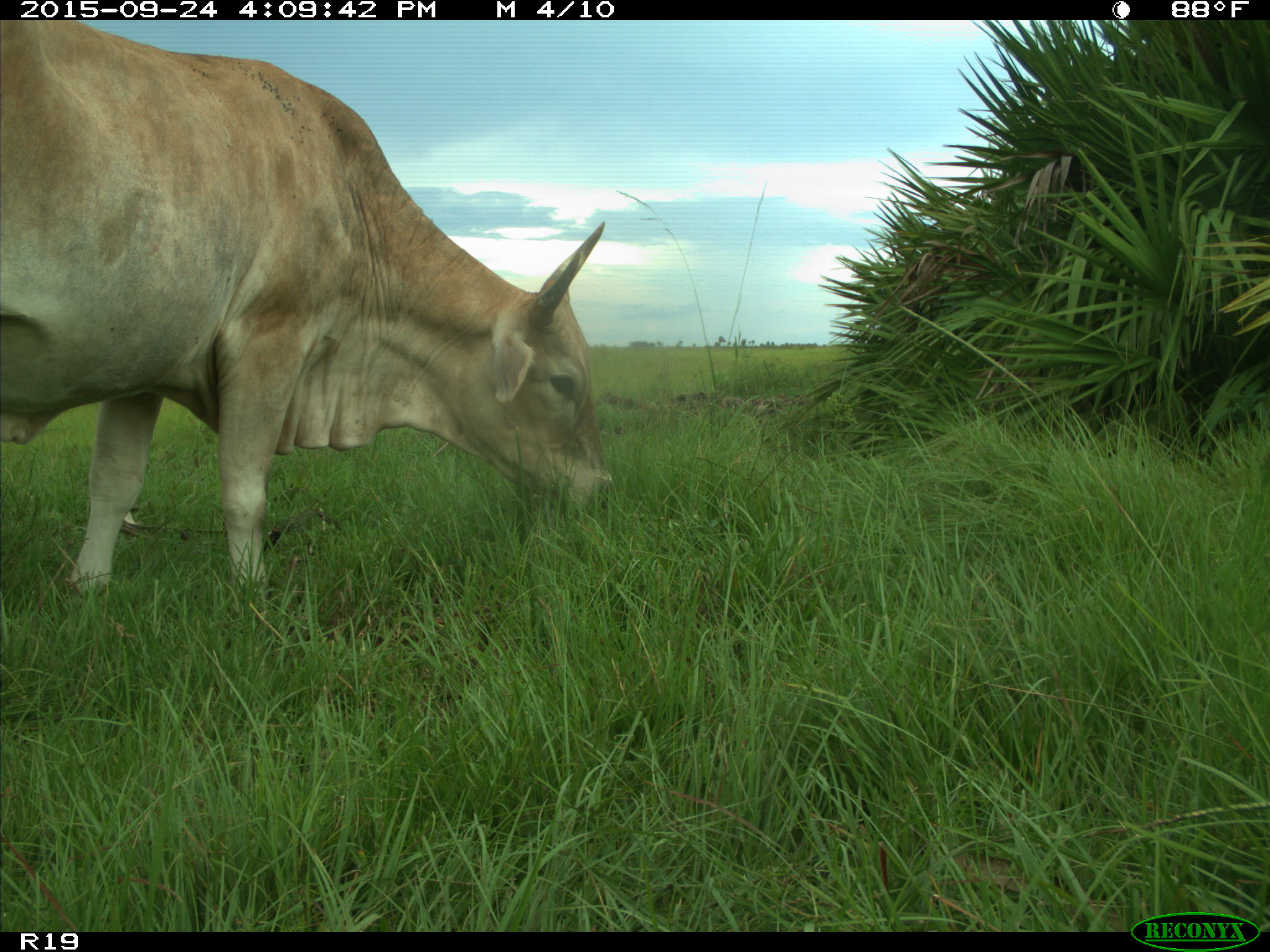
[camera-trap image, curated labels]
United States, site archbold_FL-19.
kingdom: Animalia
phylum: Chordata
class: Mammalia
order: Artiodactyla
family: Bovidae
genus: Bos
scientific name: Bos taurus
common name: domestic cow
Bos taurus (domestic cow).